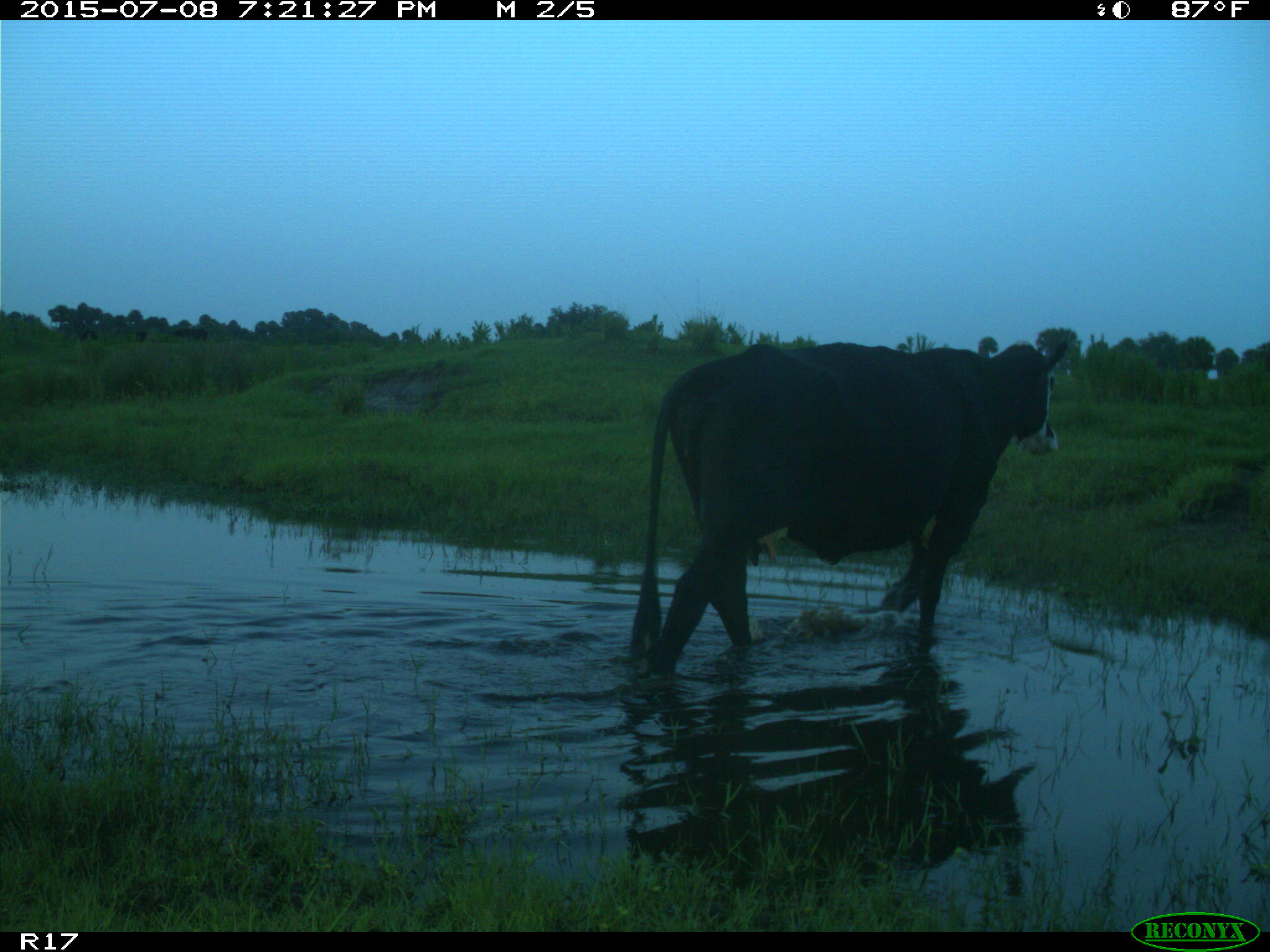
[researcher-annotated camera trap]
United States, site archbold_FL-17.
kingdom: Animalia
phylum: Chordata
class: Mammalia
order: Artiodactyla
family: Bovidae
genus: Bos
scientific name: Bos taurus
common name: domestic cow